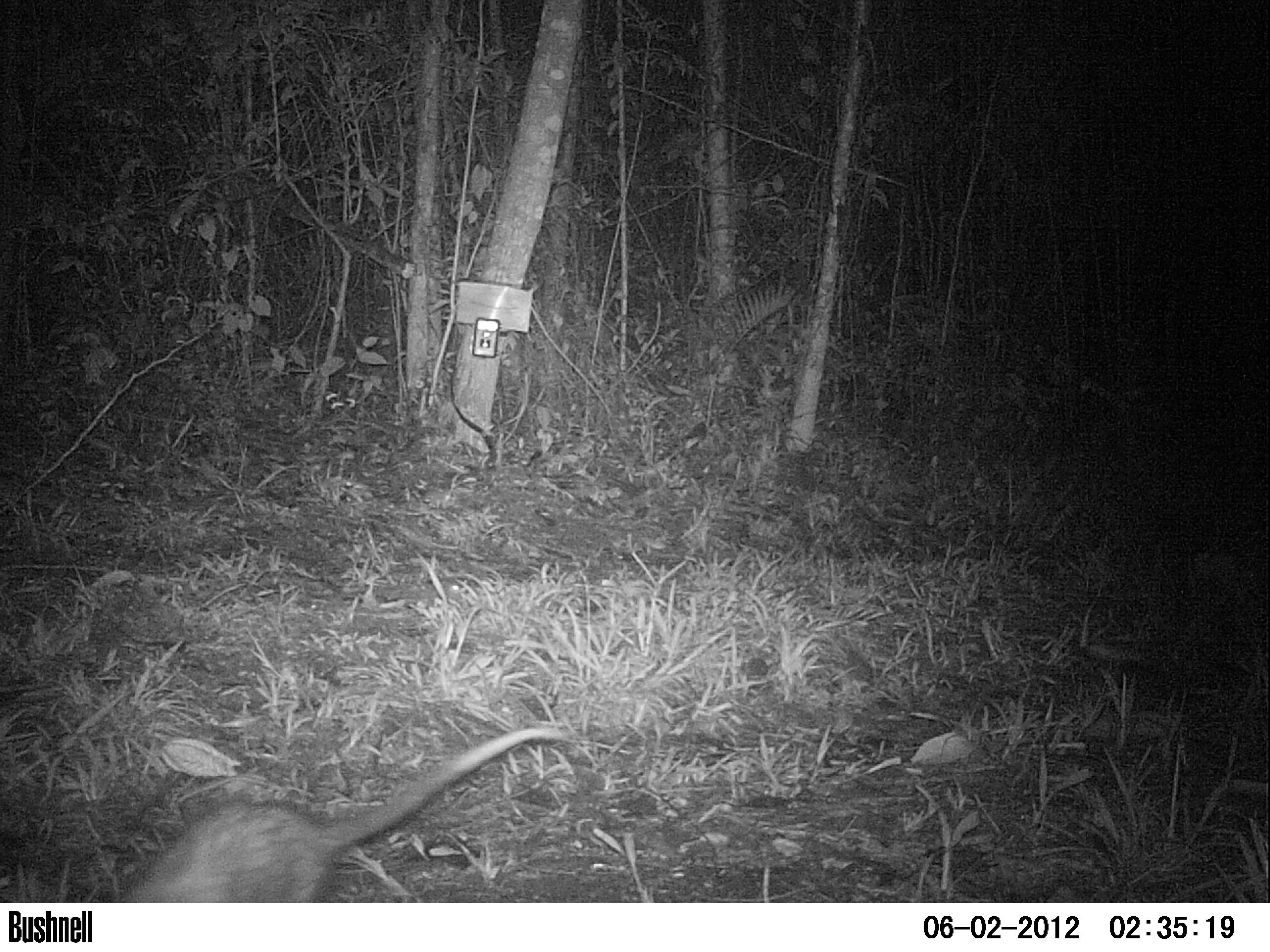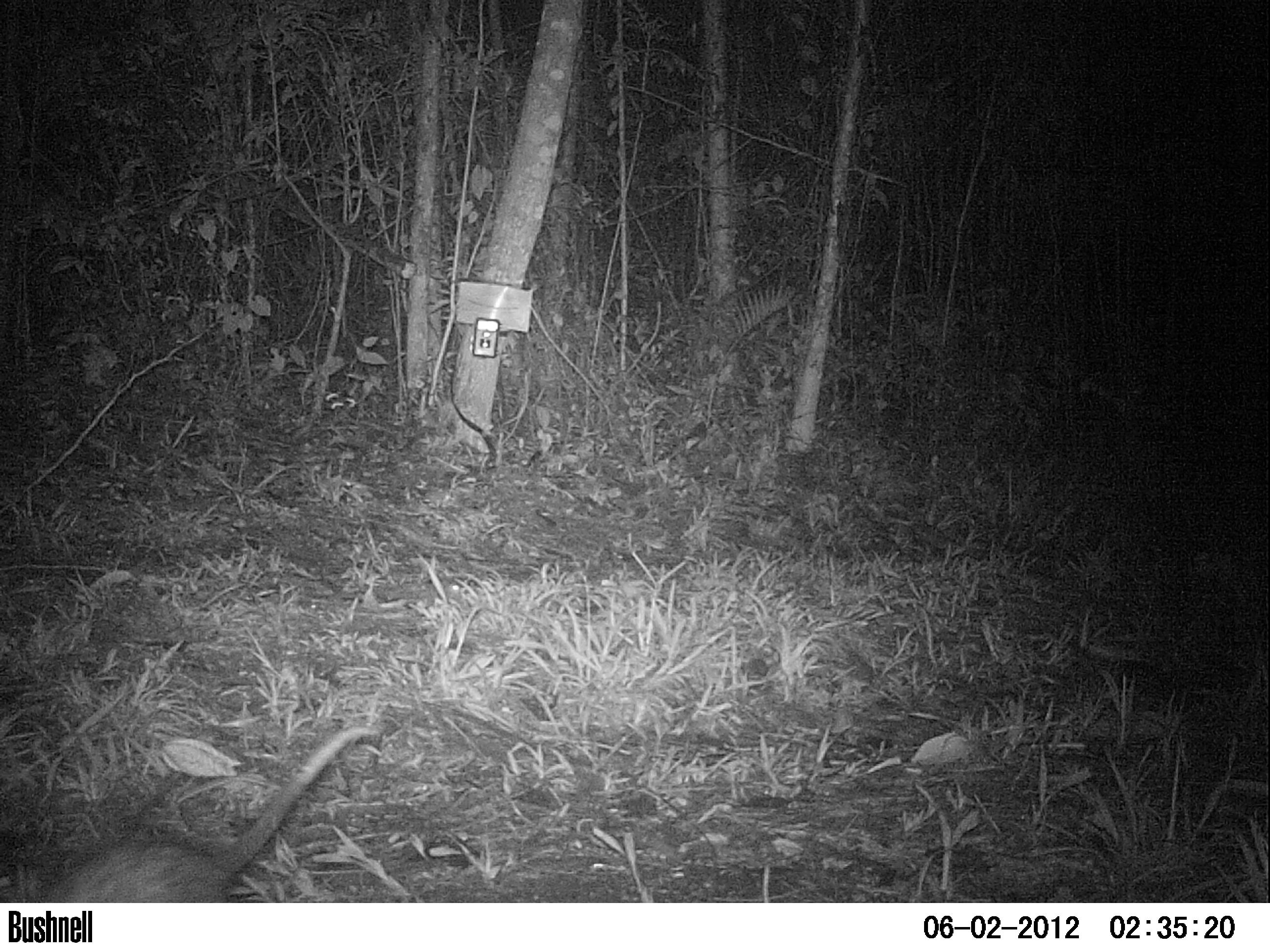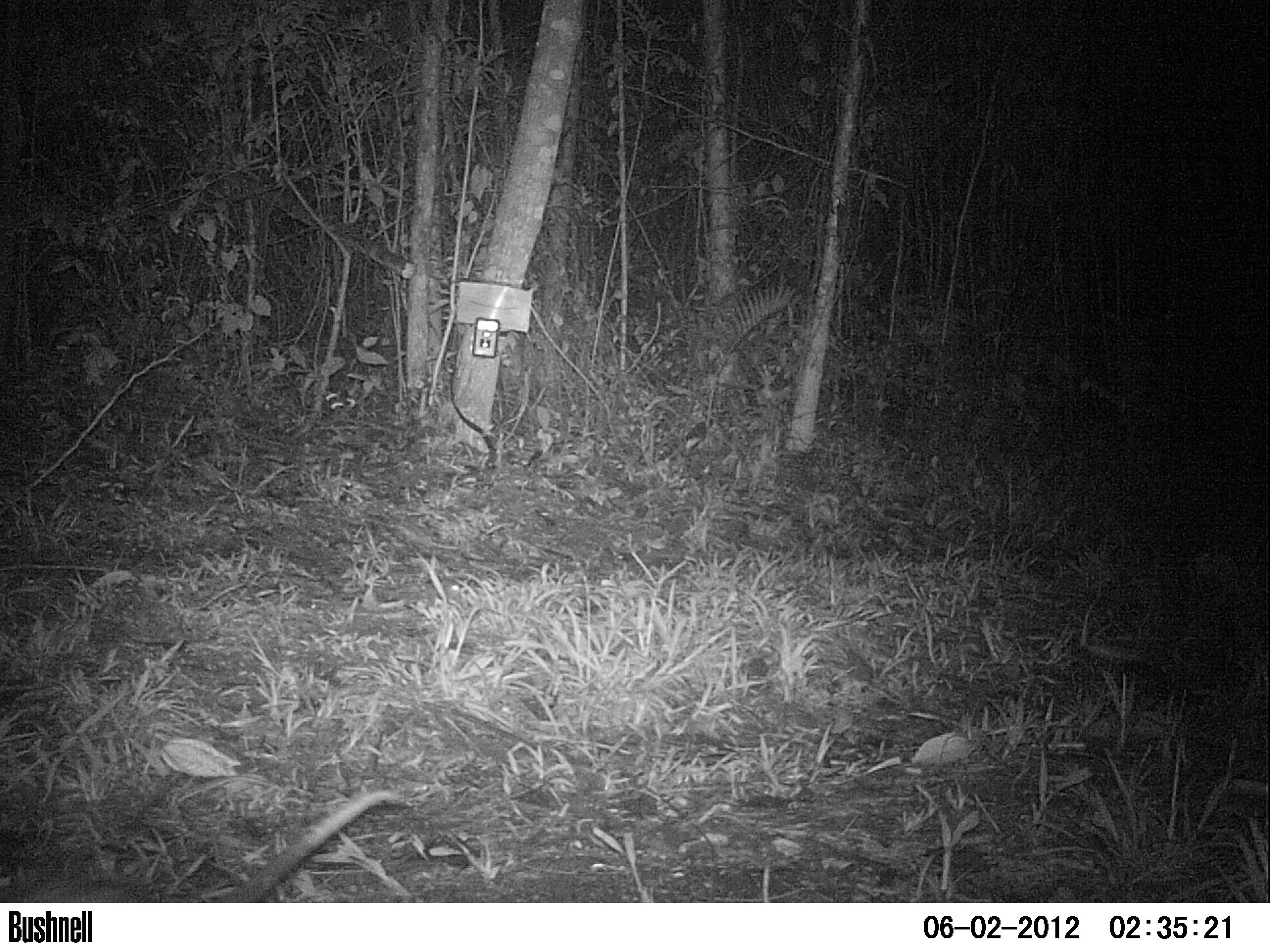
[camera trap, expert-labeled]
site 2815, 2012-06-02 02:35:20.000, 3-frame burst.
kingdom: Animalia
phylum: Chordata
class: Mammalia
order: Didelphimorphia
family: Didelphidae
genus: Didelphis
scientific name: Didelphis virginiana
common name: virginia opossum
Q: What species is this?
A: Didelphis virginiana (virginia opossum).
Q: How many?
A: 1.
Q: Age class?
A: Adult.